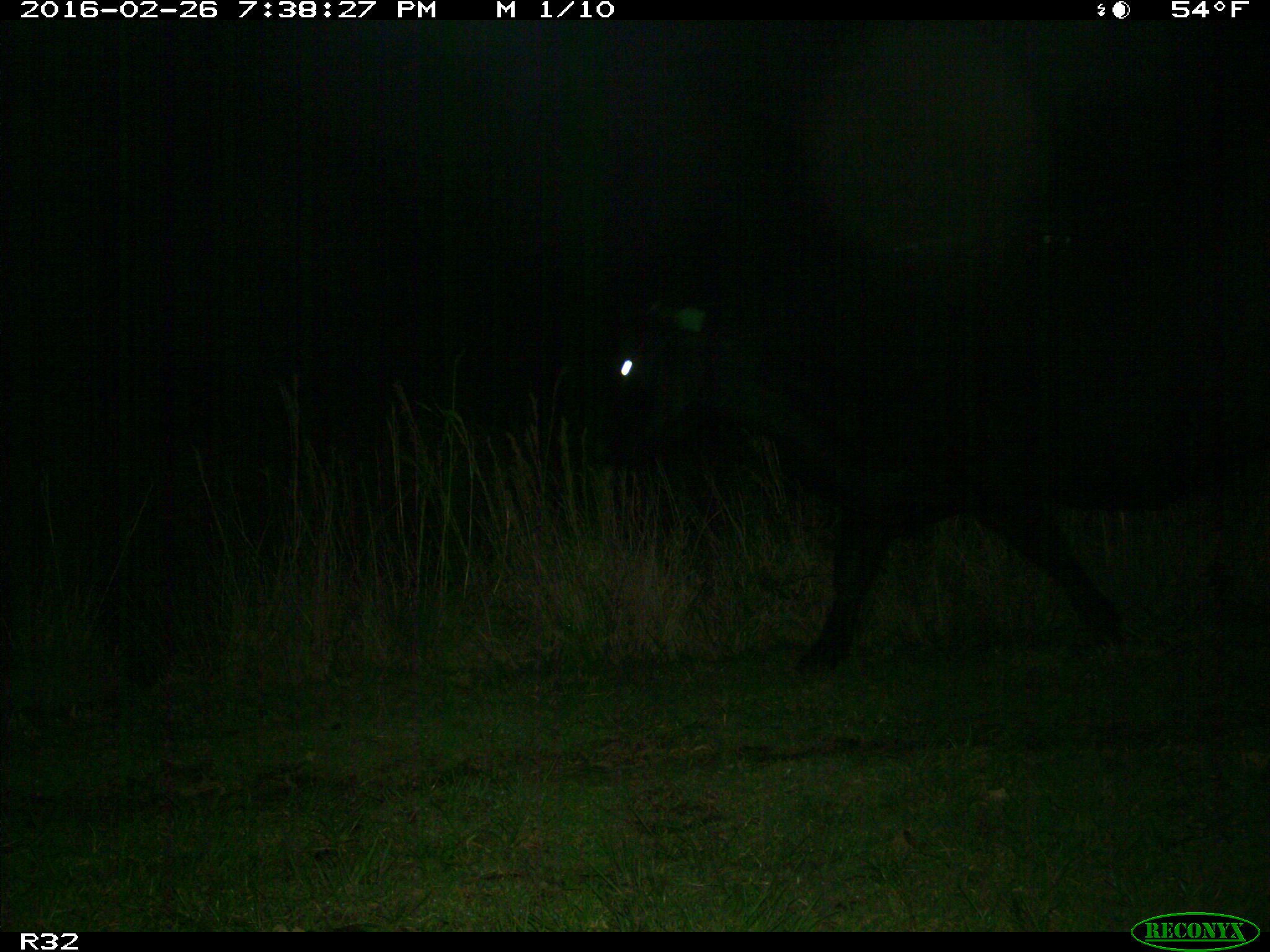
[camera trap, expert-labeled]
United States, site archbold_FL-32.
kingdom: Animalia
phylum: Chordata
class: Mammalia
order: Artiodactyla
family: Bovidae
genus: Bos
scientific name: Bos taurus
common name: domestic cow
Bos taurus (domestic cow).